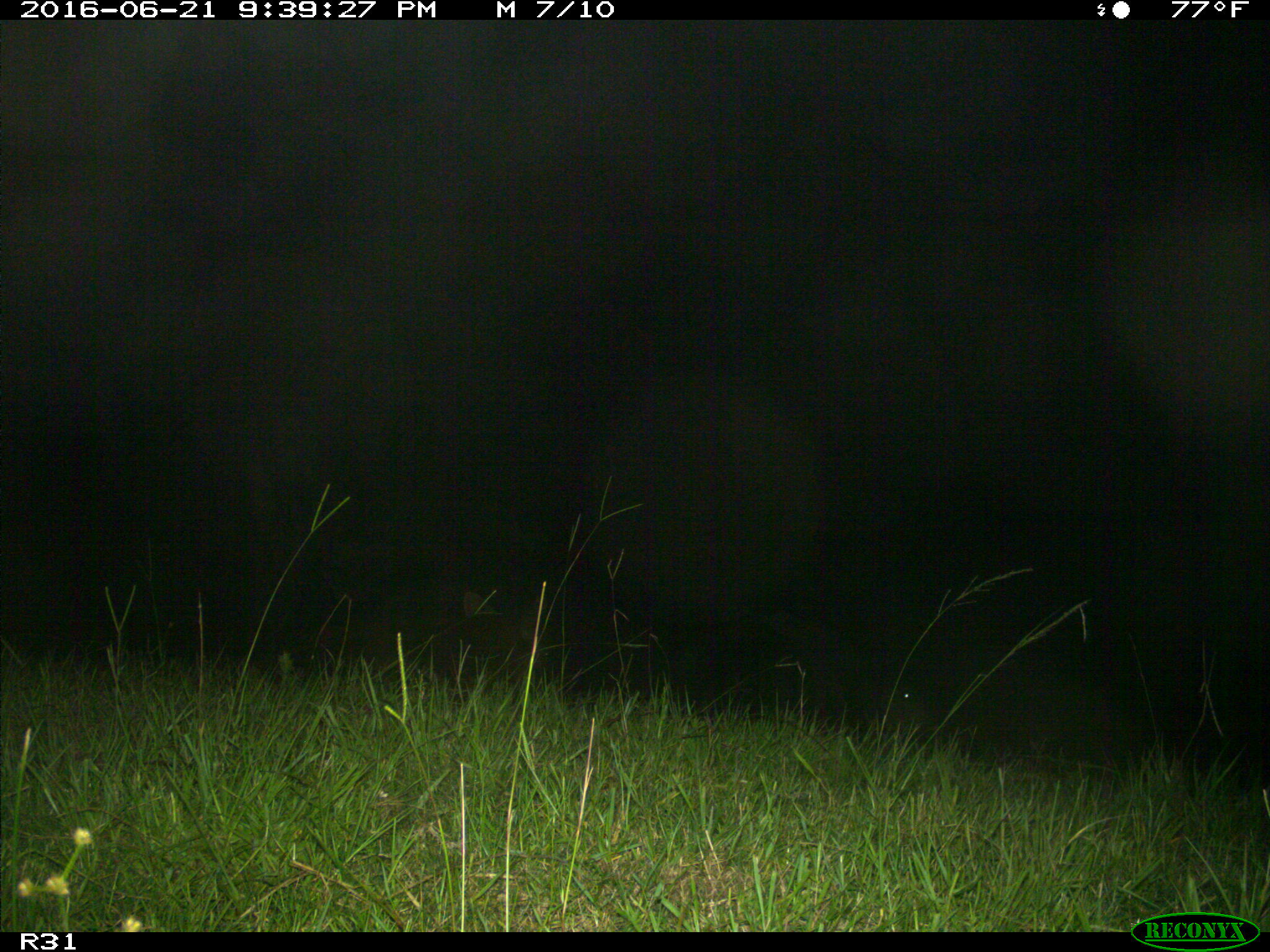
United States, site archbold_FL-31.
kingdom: Animalia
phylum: Chordata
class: Mammalia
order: Artiodactyla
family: Bovidae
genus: Bos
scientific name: Bos taurus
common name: domestic cow